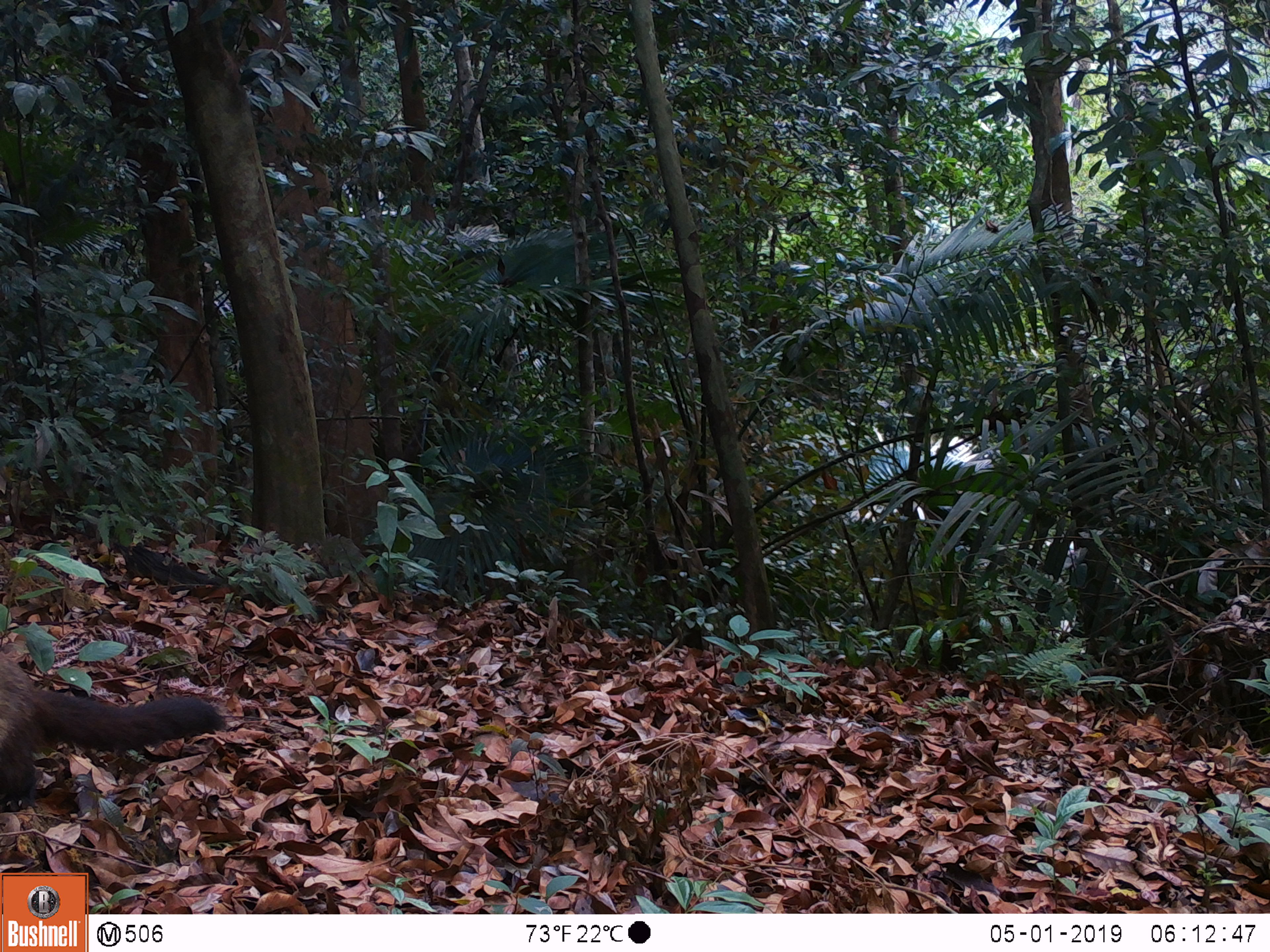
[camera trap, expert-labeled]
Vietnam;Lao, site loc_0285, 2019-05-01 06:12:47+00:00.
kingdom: Animalia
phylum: Chordata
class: Mammalia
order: Carnivora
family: Mustelidae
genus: Martes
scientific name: Martes flavigula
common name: yellow-throated marten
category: yellow throated marten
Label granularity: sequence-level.